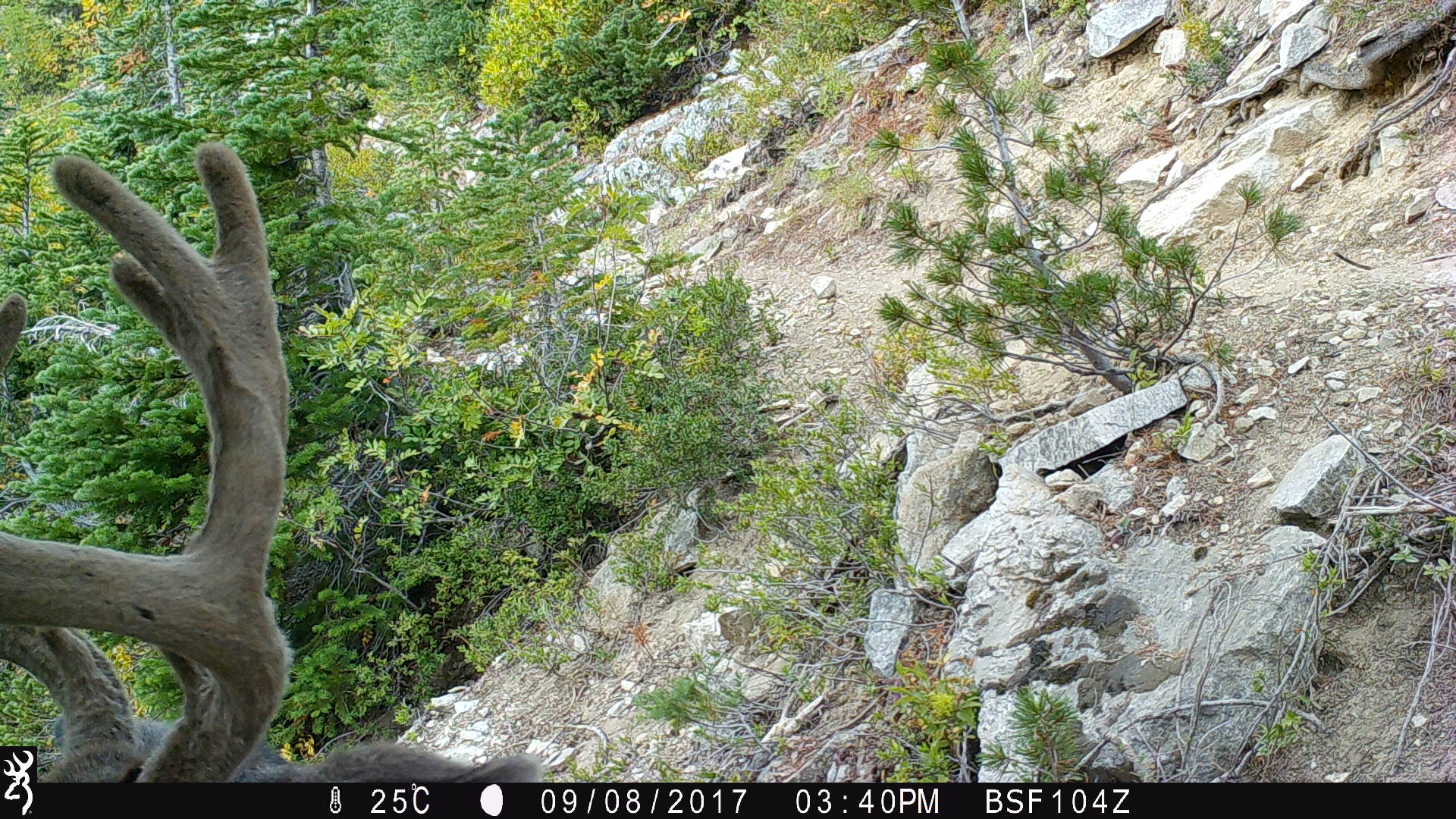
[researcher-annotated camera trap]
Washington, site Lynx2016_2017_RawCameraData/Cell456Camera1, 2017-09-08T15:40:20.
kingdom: Animalia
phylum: Chordata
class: Mammalia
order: Artiodactyla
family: Cervidae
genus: Odocoileus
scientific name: Odocoileus hemionus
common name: mule deer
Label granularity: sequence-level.